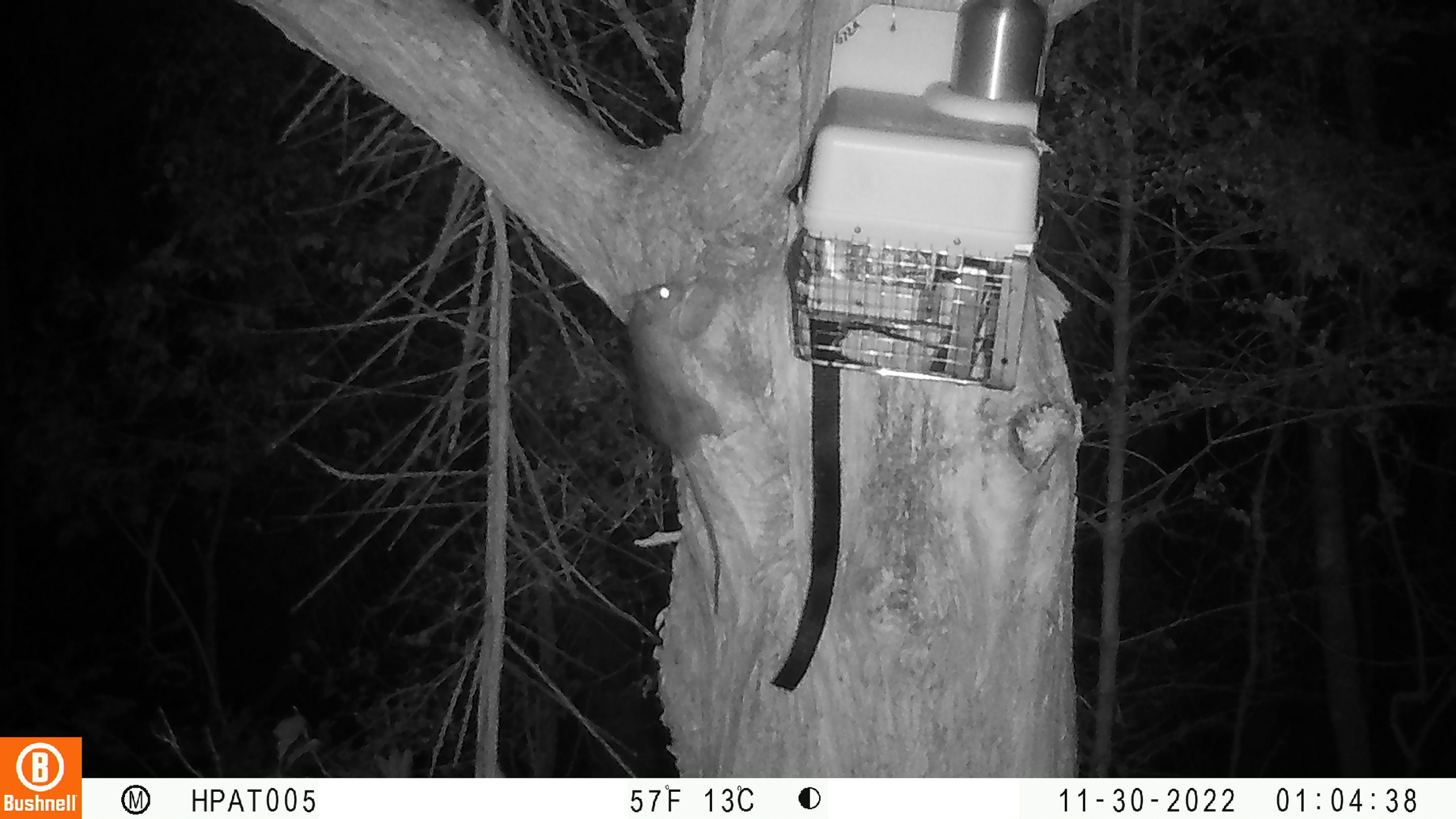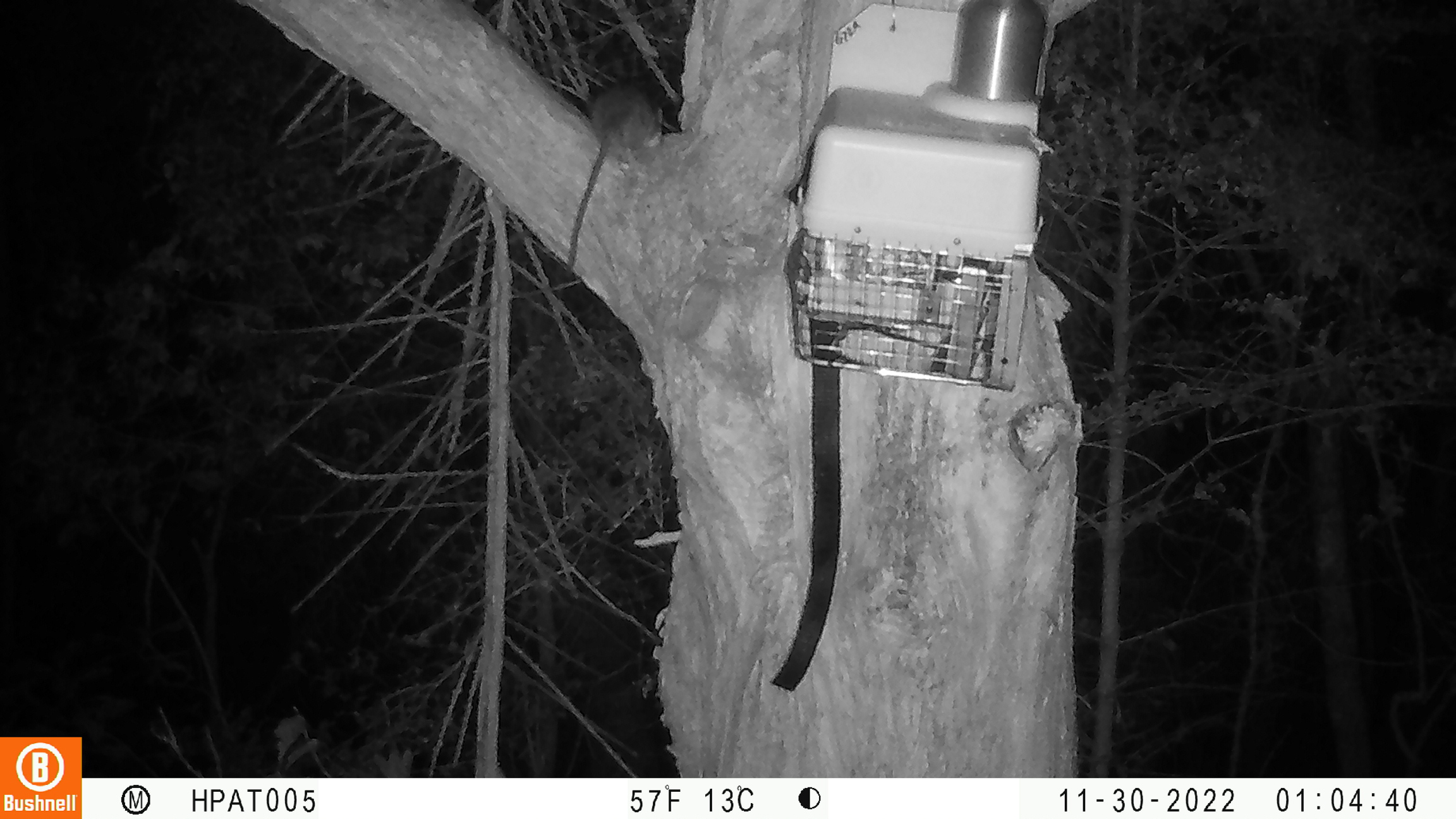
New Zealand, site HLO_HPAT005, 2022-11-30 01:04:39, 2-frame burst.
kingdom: Animalia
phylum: Chordata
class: Mammalia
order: Rodentia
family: Muridae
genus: Rattus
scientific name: Rattus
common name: rat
Rat (Rattus).